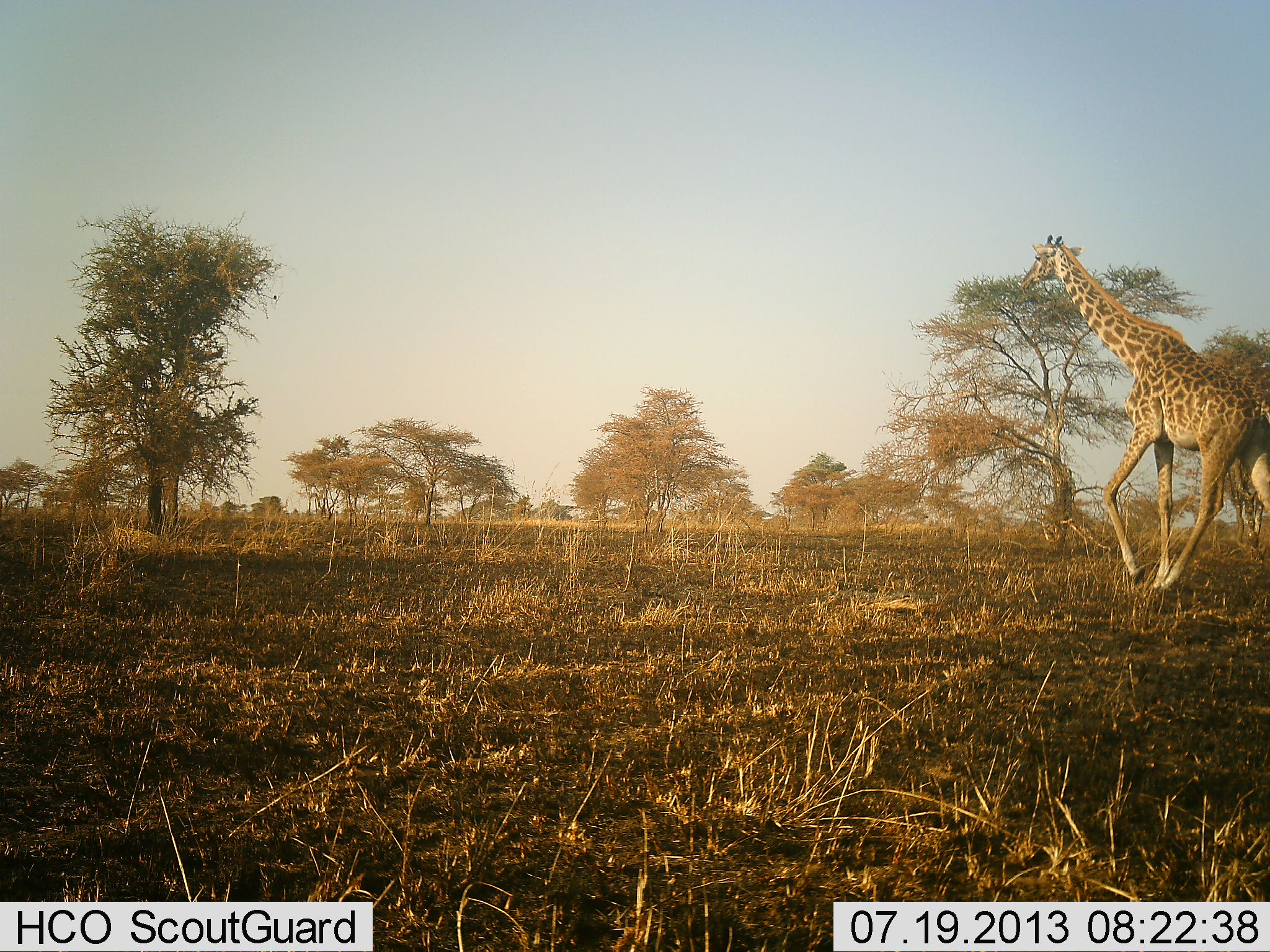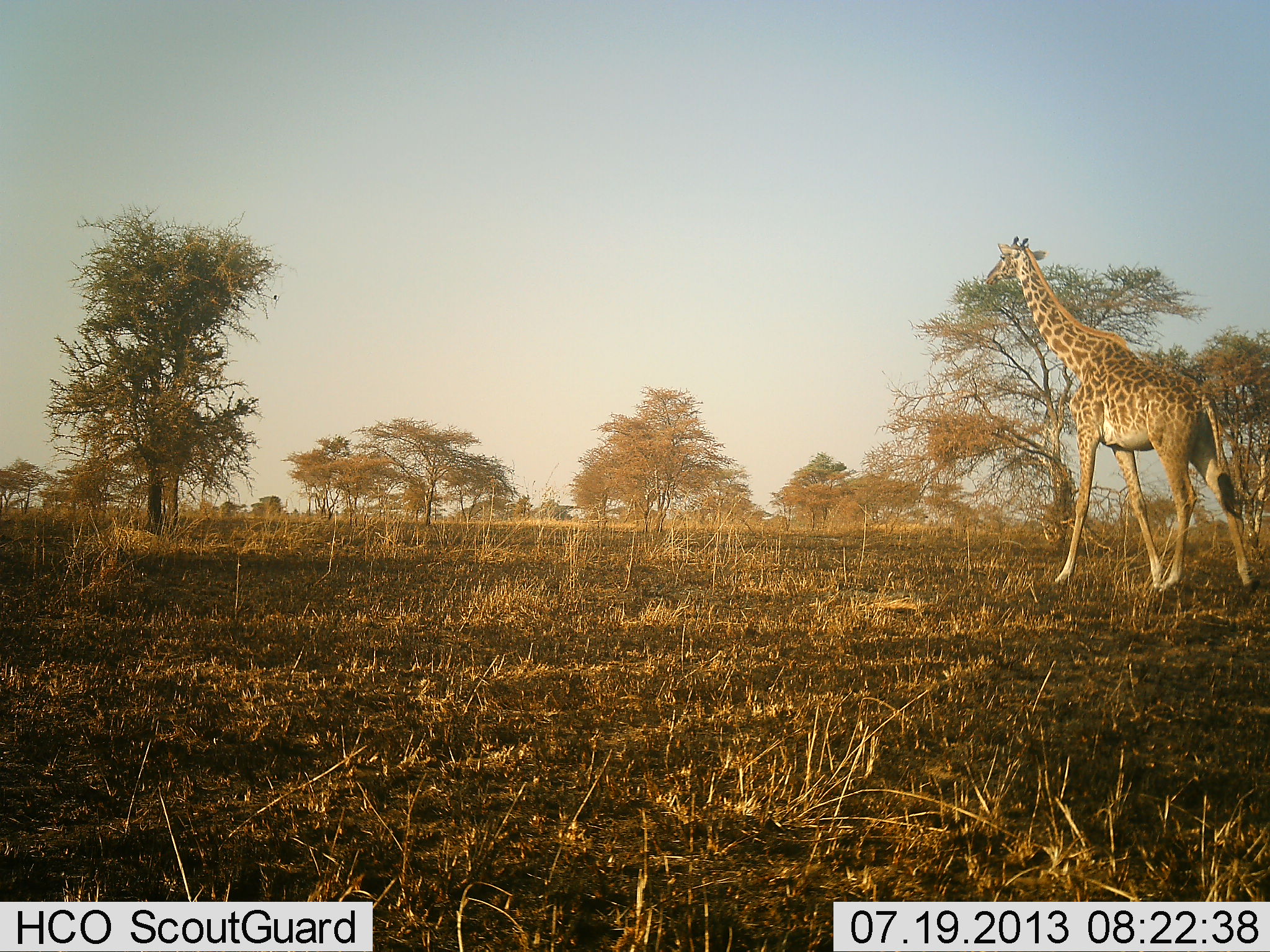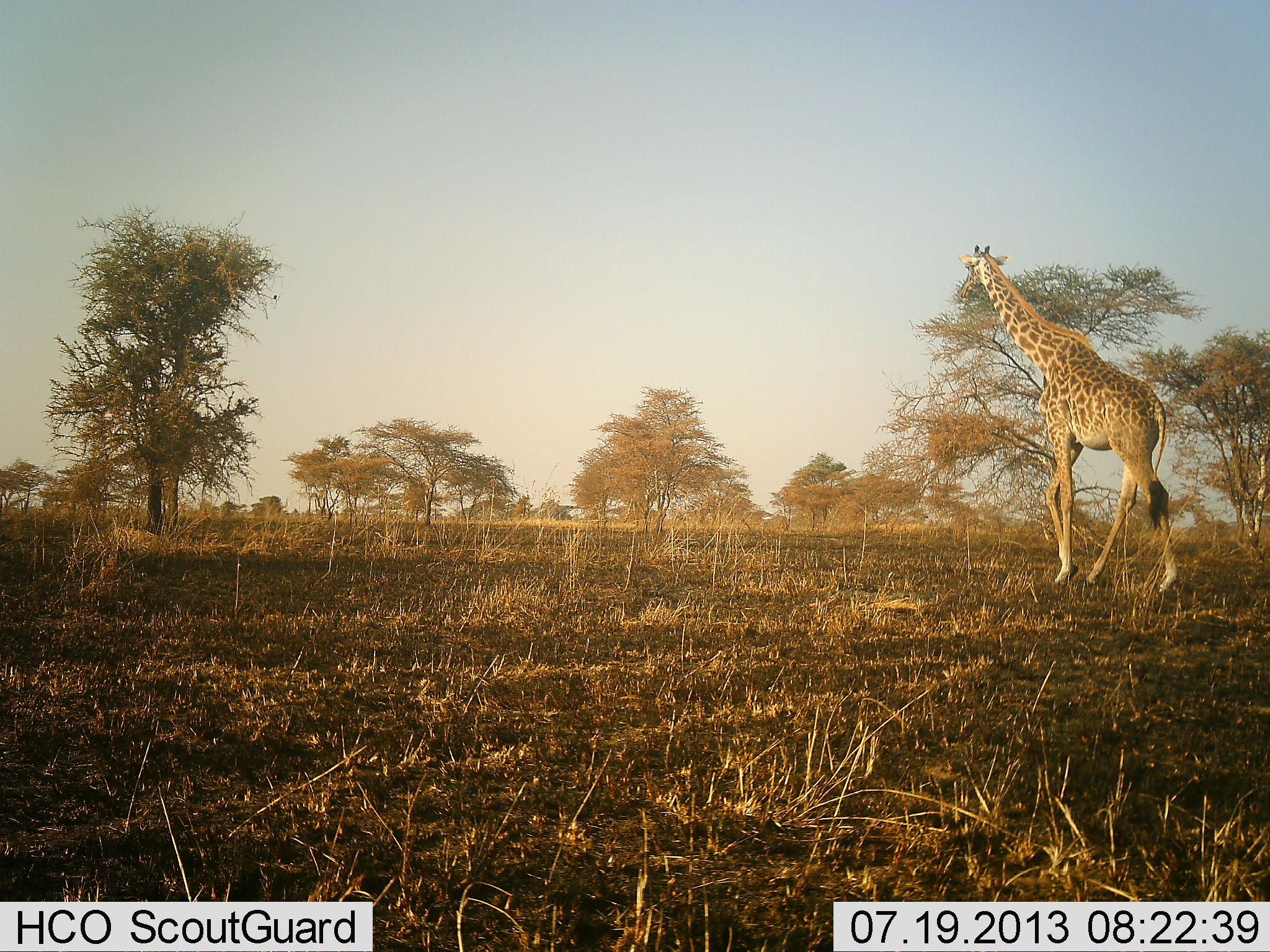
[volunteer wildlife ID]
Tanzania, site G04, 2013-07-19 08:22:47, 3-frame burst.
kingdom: Animalia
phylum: Chordata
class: Mammalia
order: Artiodactyla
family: Giraffidae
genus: Giraffa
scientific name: Giraffa camelopardalis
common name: giraffe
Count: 1.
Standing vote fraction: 11%.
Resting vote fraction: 0%.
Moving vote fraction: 86%.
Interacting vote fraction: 0%.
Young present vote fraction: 0%.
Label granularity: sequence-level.